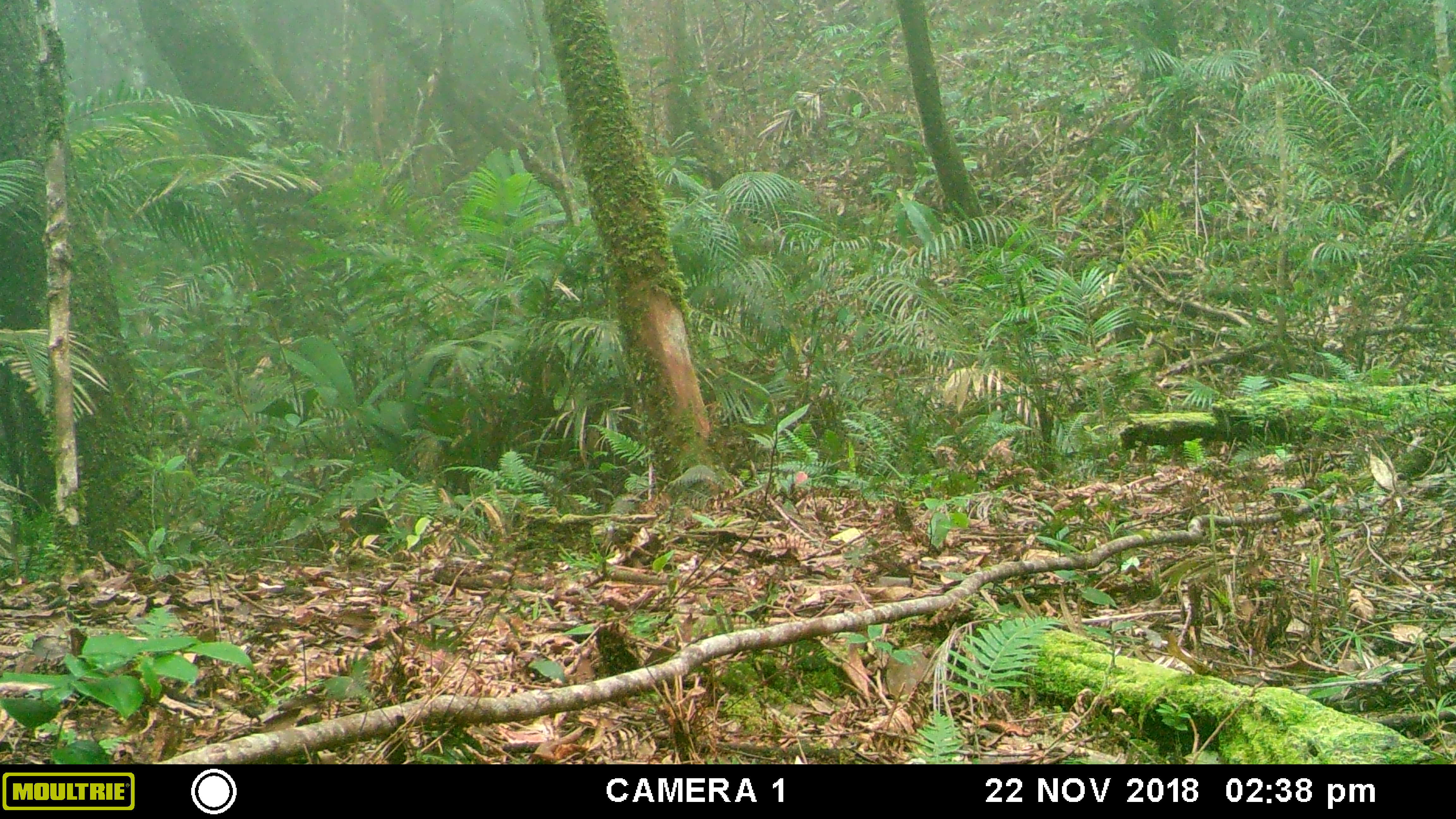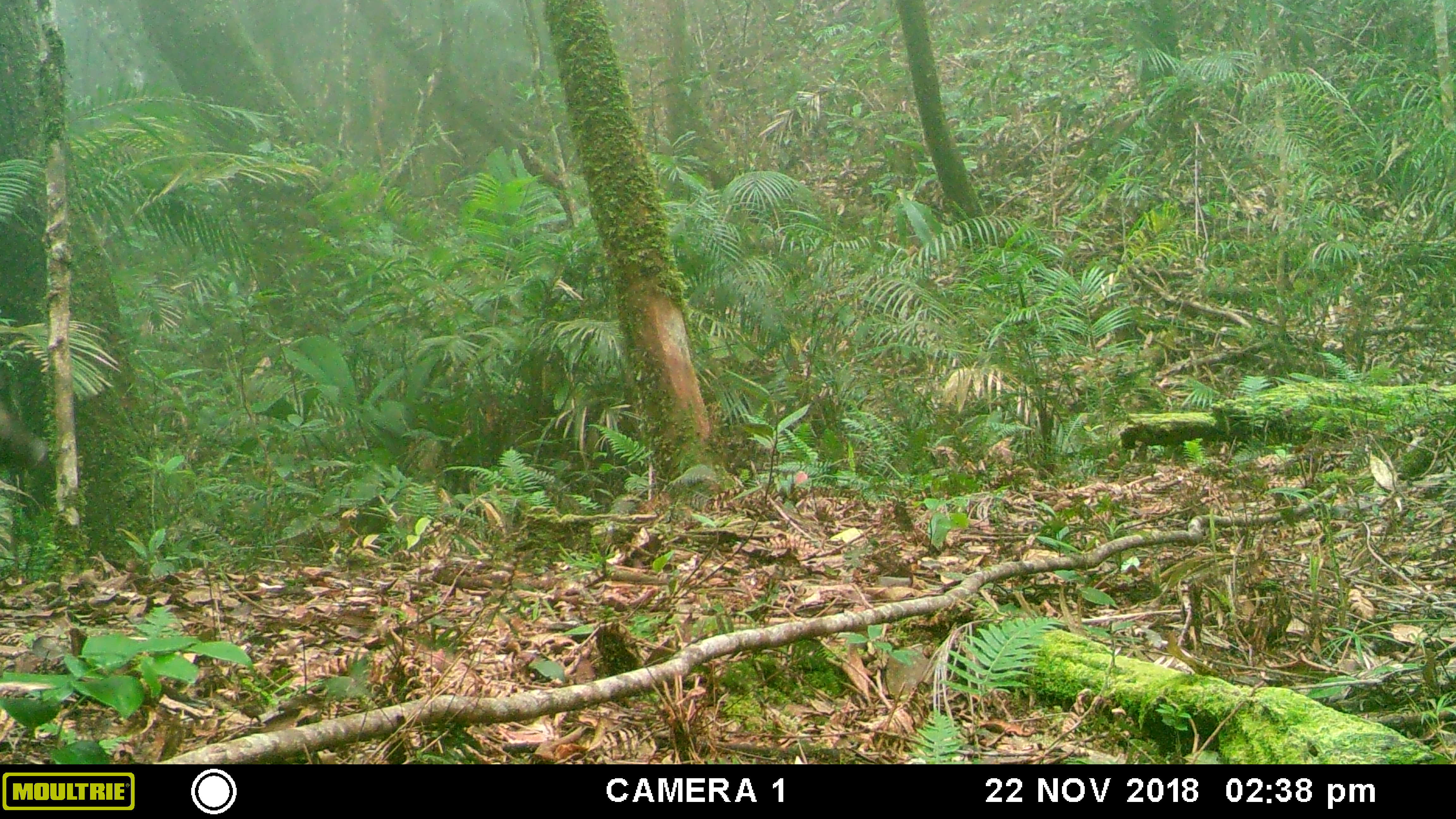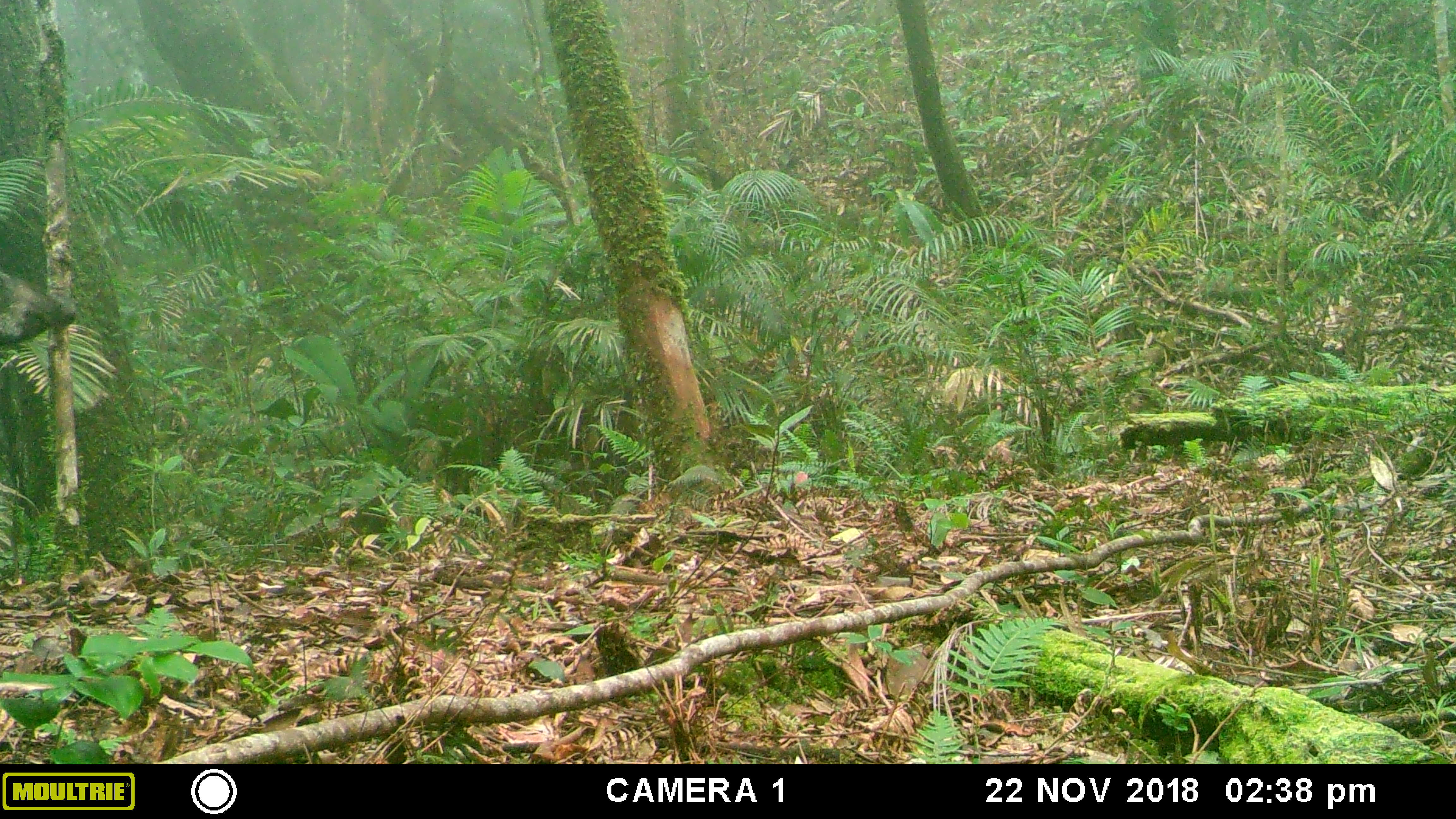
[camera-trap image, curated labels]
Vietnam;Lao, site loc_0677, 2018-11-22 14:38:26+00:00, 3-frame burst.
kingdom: Animalia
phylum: Chordata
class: Mammalia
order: Artiodactyla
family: Suidae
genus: Sus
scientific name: Sus scrofa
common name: eurasian wild pig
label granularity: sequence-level